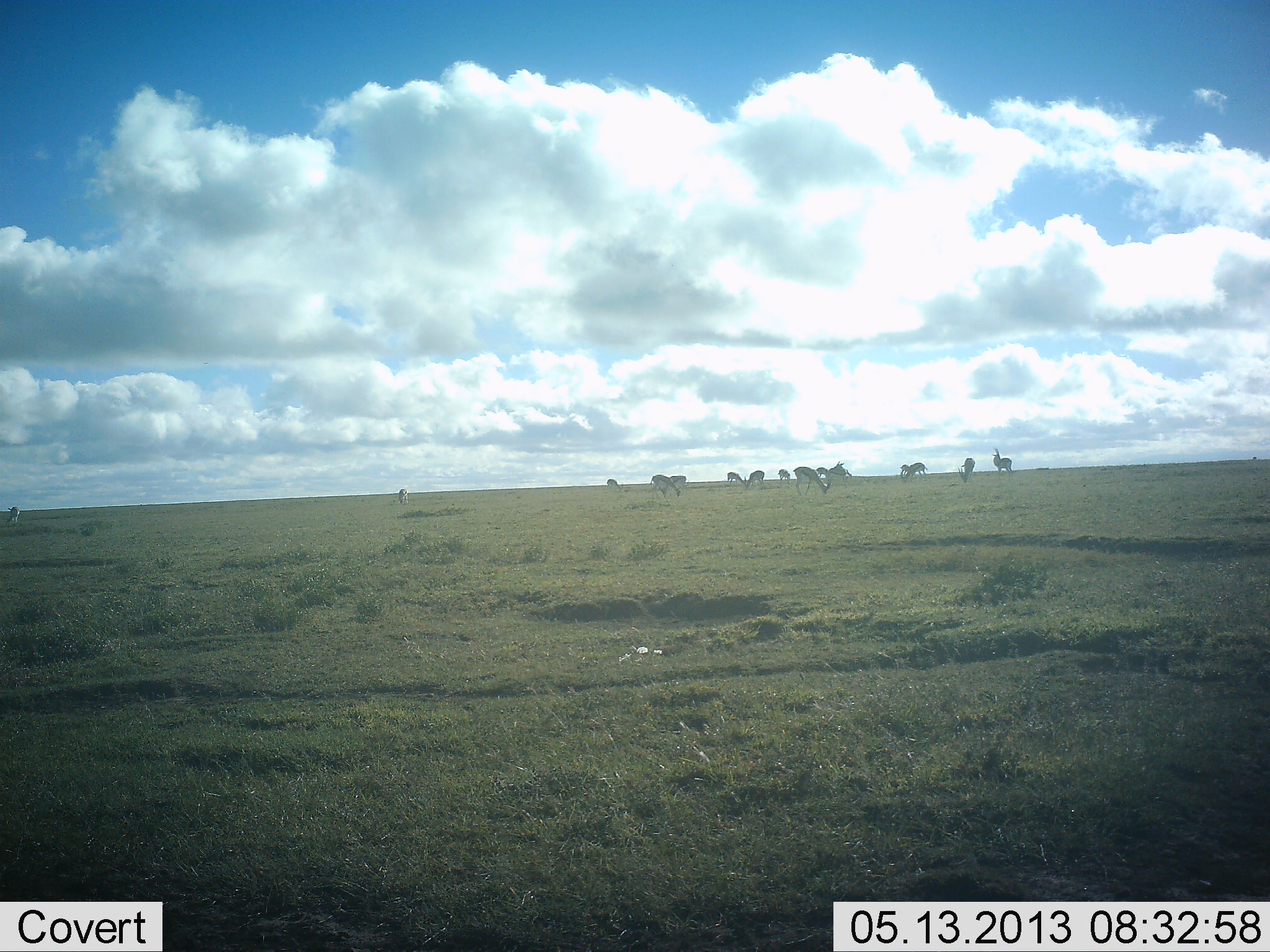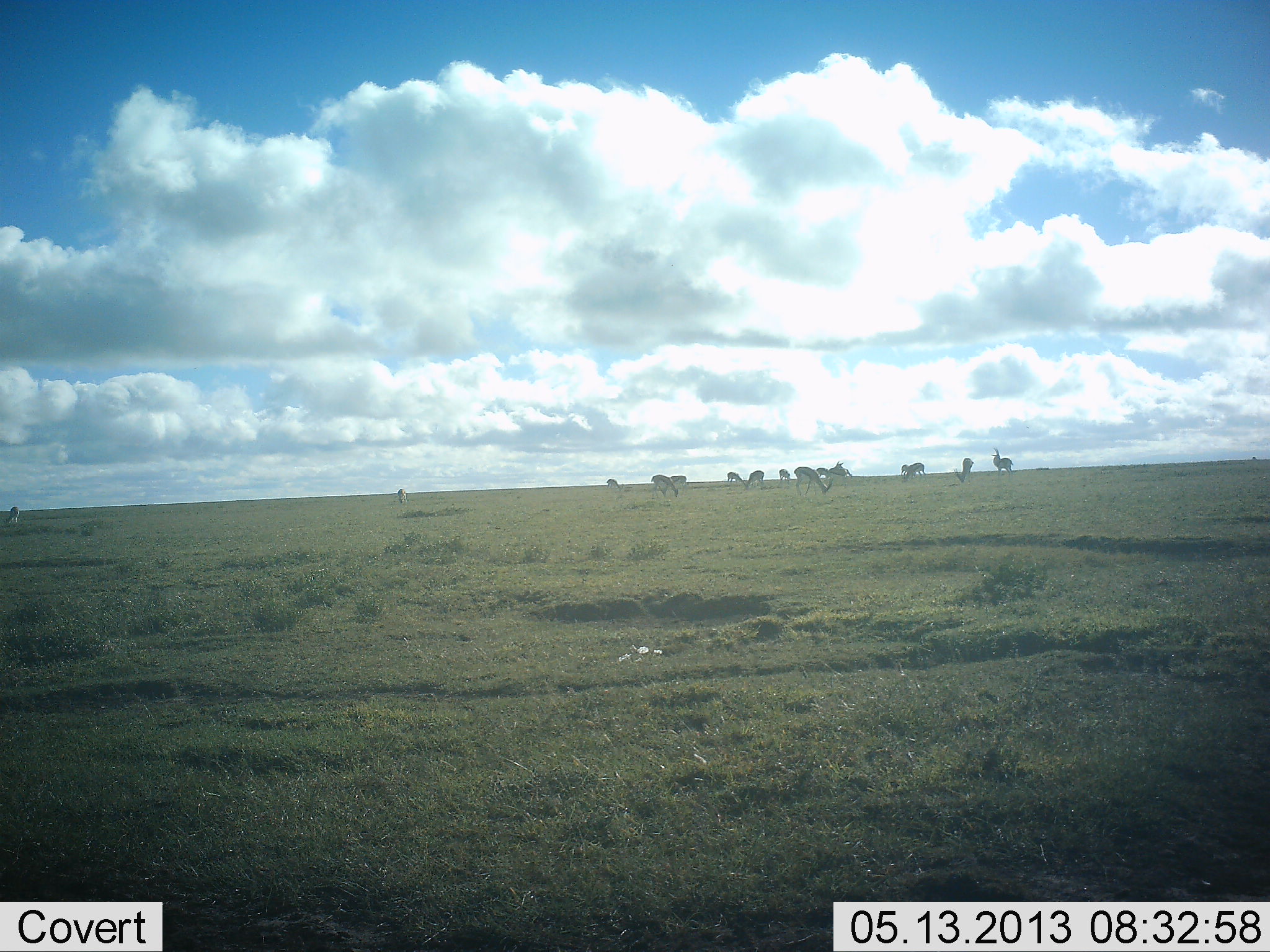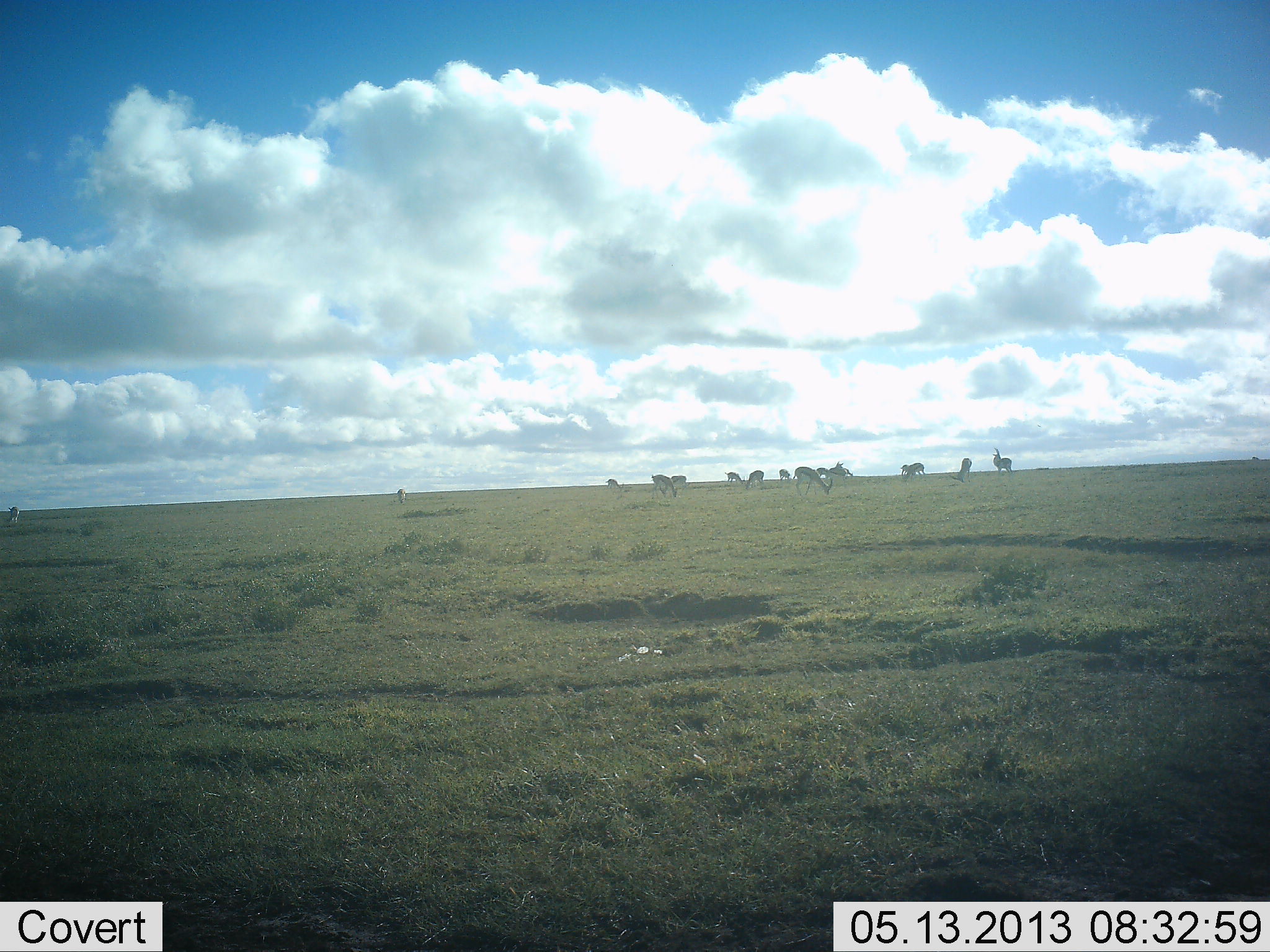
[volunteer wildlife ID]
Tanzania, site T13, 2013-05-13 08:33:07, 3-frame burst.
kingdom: Animalia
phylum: Chordata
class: Mammalia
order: Artiodactyla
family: Bovidae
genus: Eudorcas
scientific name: Eudorcas thomsonii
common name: thomson's gazelle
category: gazellethomsons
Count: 11-50.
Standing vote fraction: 89%.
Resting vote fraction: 0%.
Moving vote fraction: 22%.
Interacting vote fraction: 0%.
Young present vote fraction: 0%.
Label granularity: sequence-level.